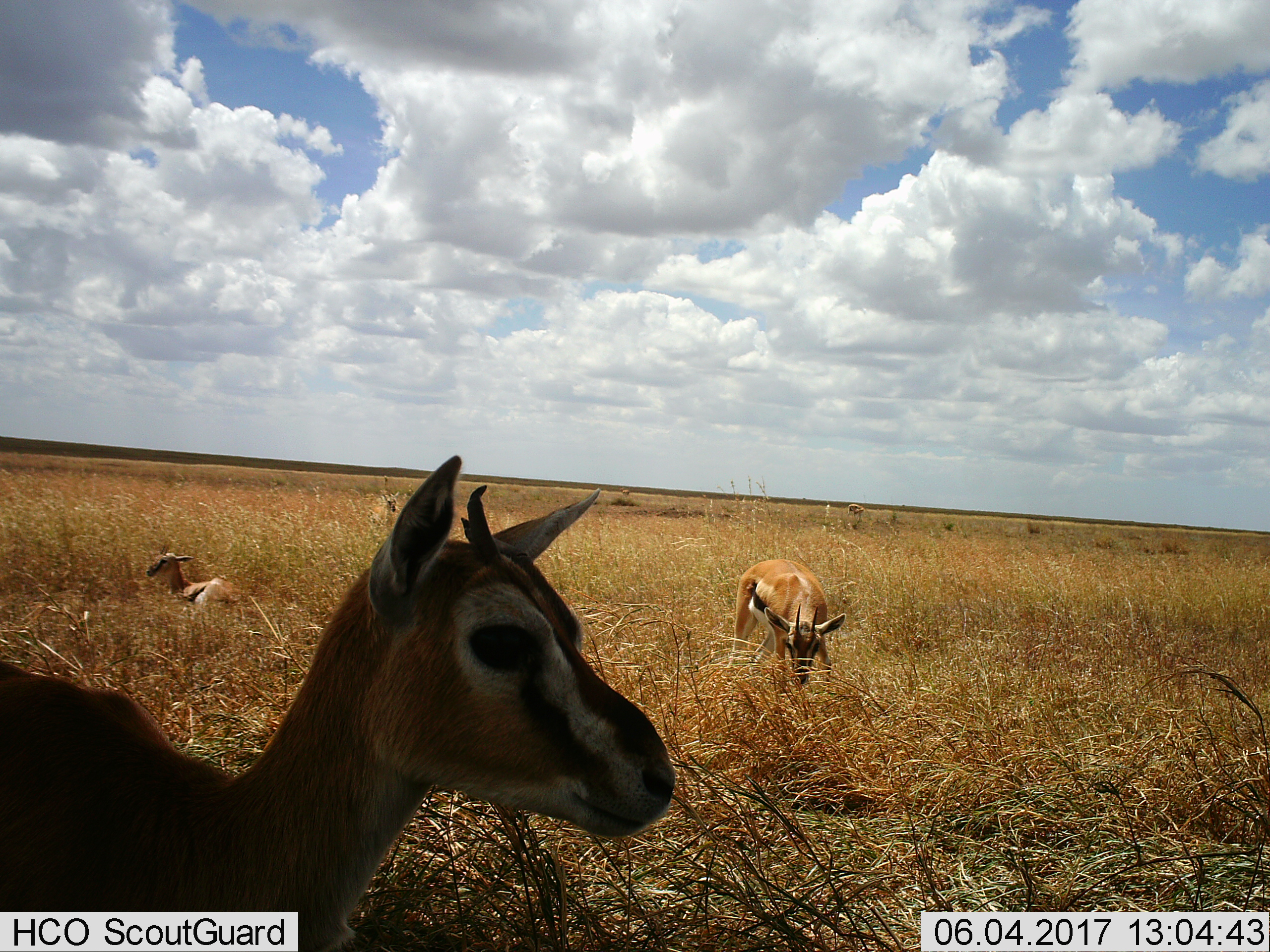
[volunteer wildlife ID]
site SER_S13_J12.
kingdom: Animalia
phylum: Chordata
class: Mammalia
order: Artiodactyla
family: Bovidae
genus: Eudorcas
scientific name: Eudorcas thomsonii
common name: thomson's gazelle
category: gazellethomsons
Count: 4.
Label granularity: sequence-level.